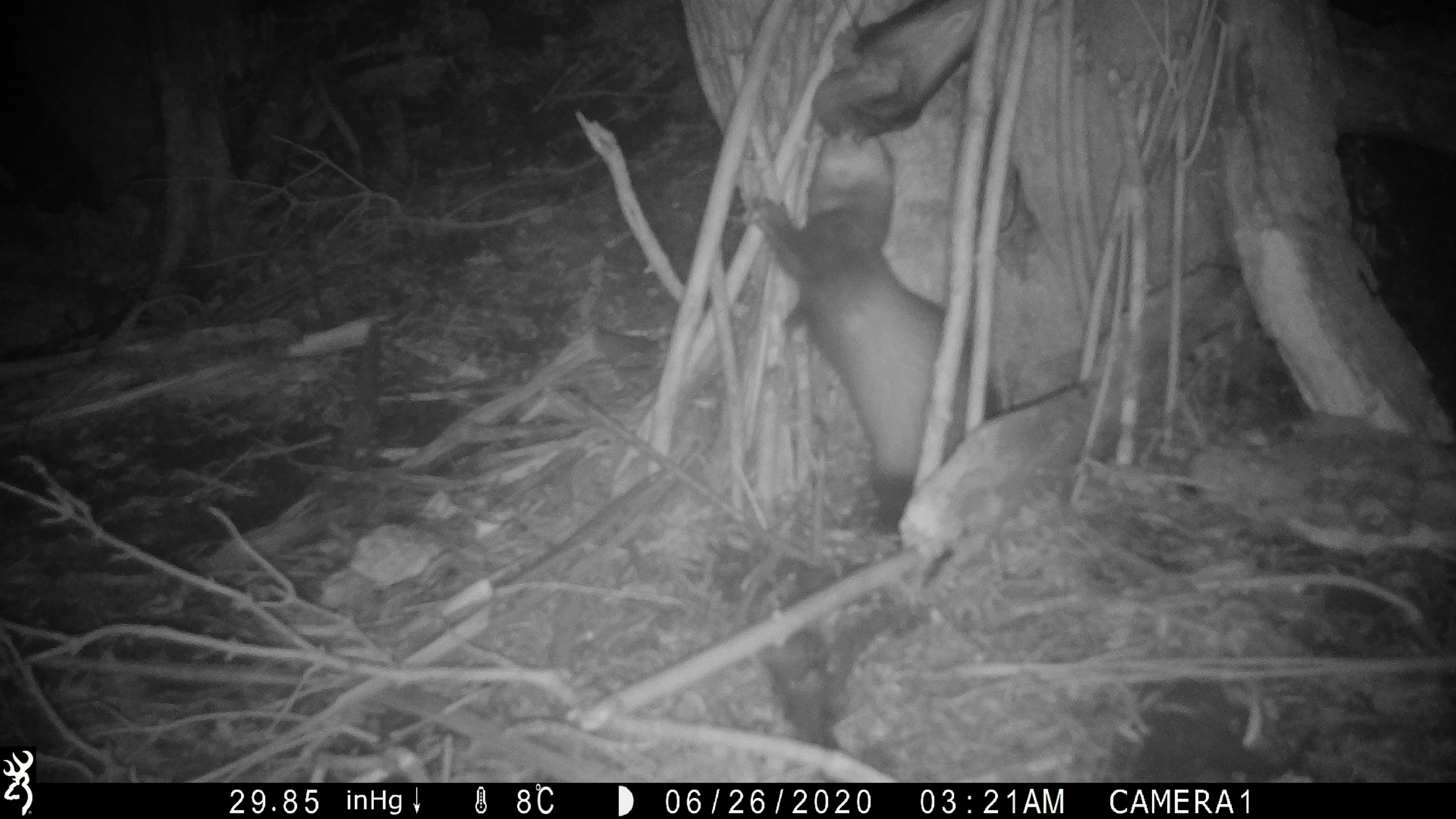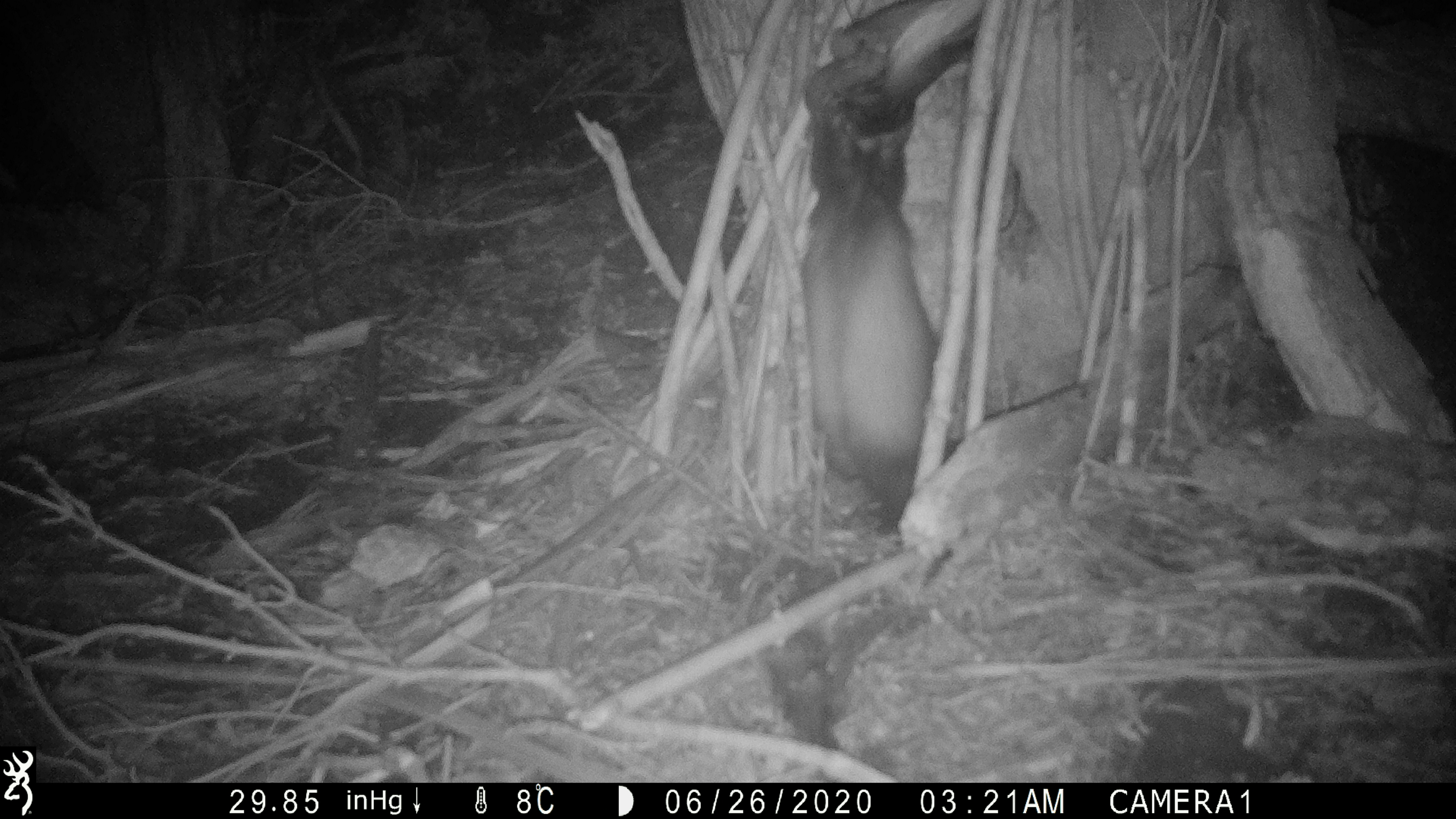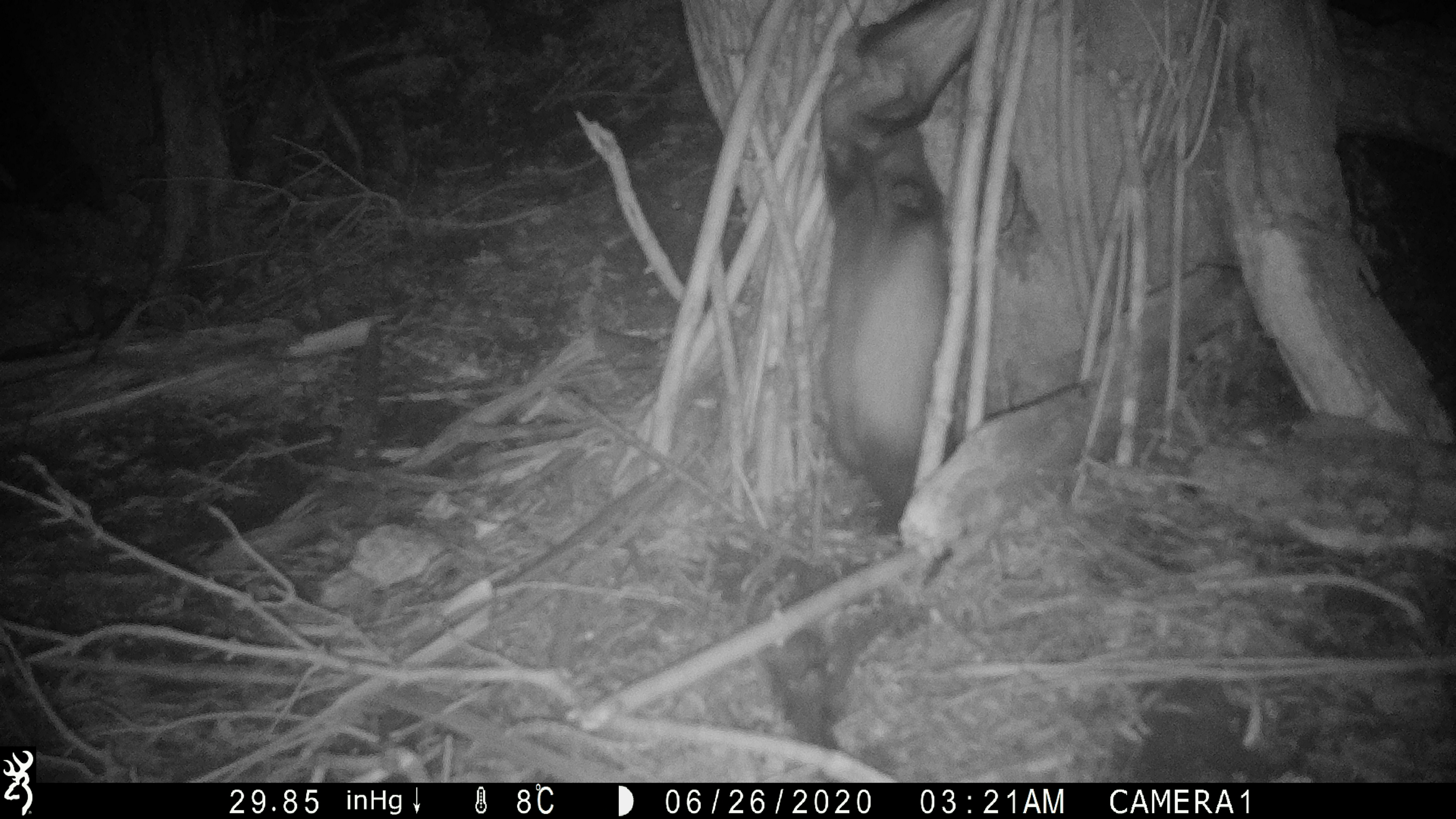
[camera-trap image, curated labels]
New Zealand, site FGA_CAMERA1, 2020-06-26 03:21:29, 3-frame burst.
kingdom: Animalia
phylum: Chordata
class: Mammalia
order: Carnivora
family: Mustelidae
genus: Mustela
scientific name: Mustela furo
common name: ferret